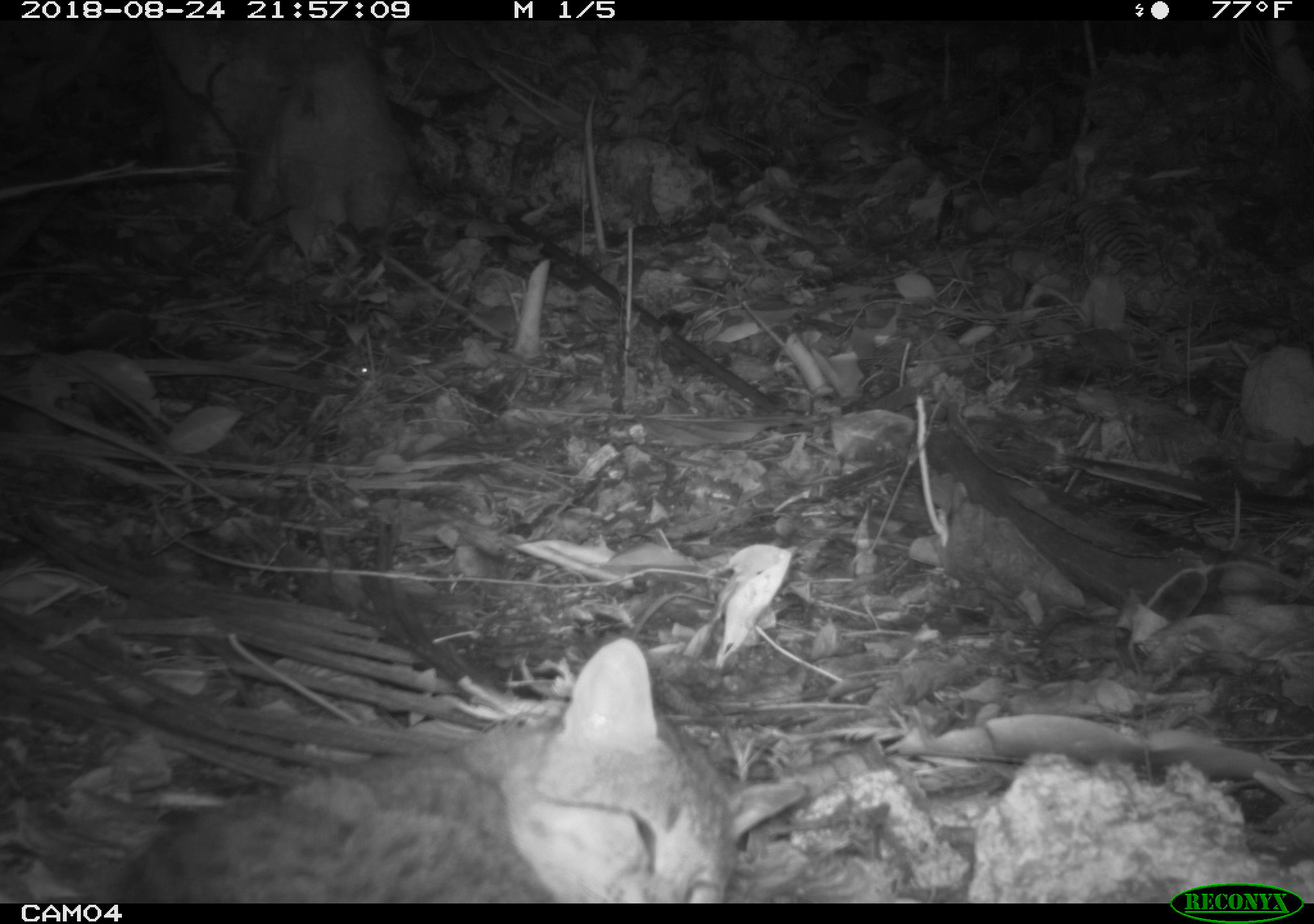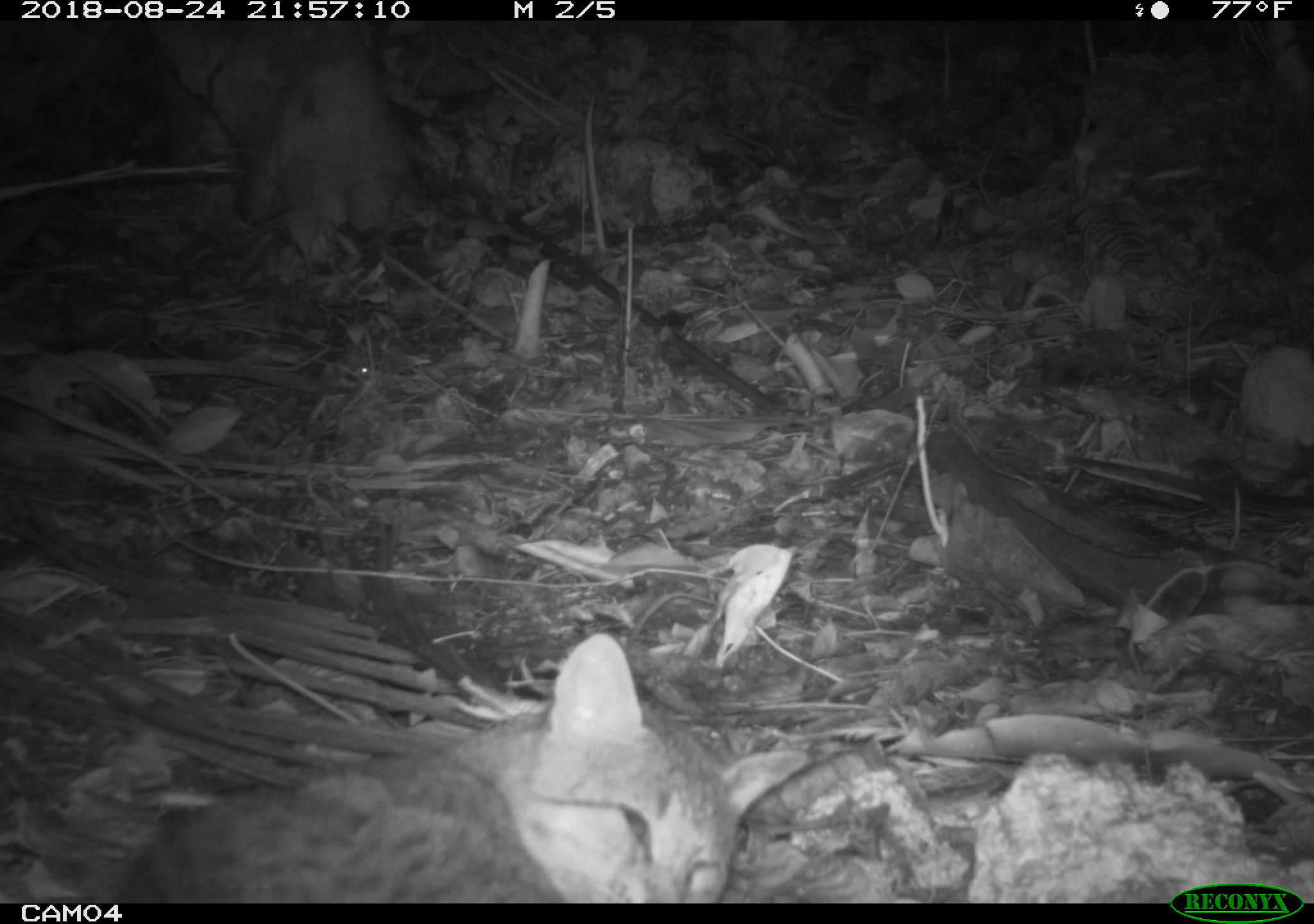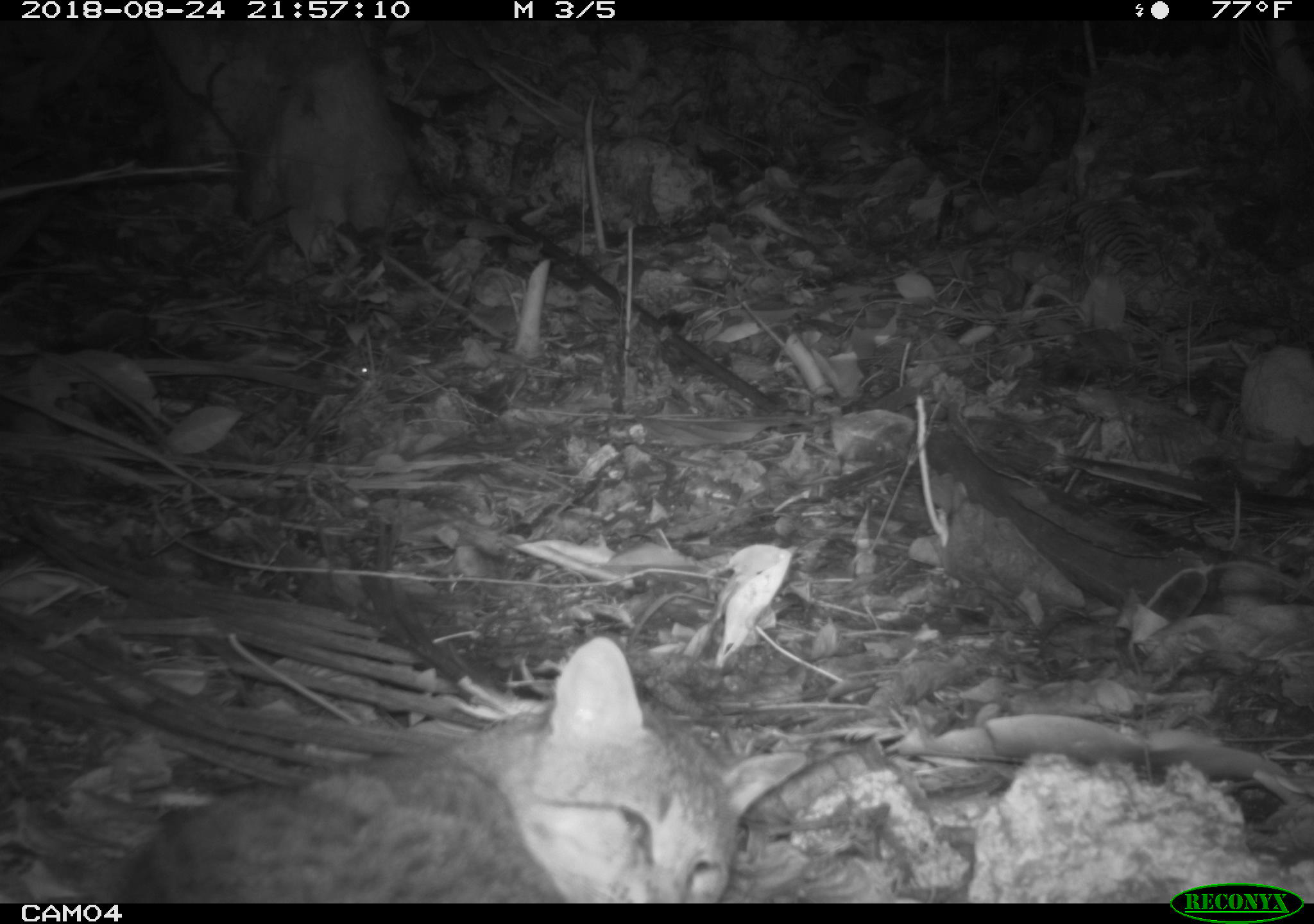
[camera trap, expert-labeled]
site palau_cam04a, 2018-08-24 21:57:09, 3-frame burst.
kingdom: Animalia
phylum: Chordata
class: Mammalia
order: Carnivora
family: Felidae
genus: Felis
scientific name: Felis catus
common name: cat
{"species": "cat (Felis catus)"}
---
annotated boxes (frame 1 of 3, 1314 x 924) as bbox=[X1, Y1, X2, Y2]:
cat: bbox=[77, 631, 801, 905]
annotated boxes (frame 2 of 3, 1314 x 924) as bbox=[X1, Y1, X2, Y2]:
cat: bbox=[91, 627, 834, 906]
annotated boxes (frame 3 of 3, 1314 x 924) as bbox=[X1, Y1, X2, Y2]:
cat: bbox=[85, 633, 849, 902]